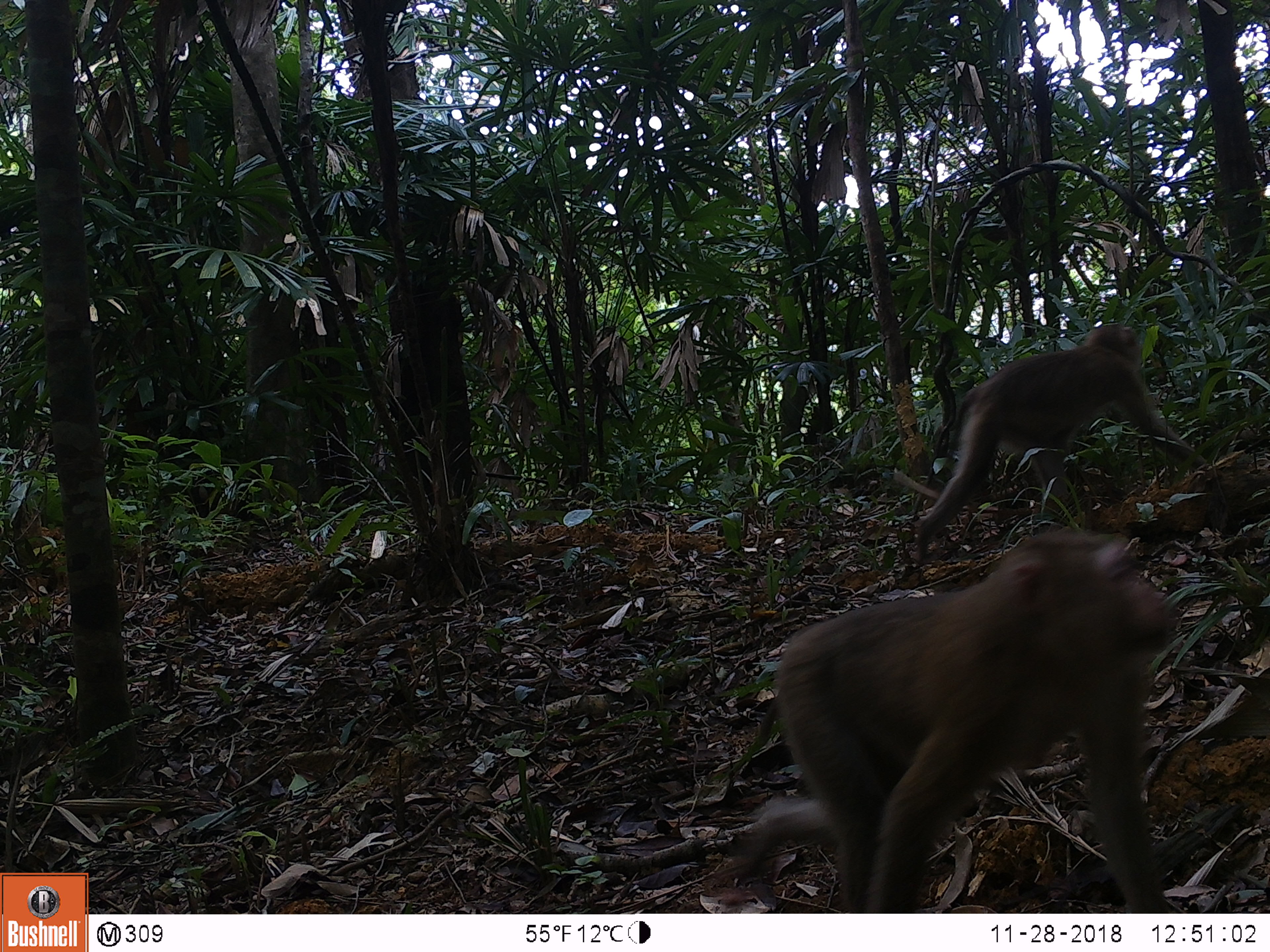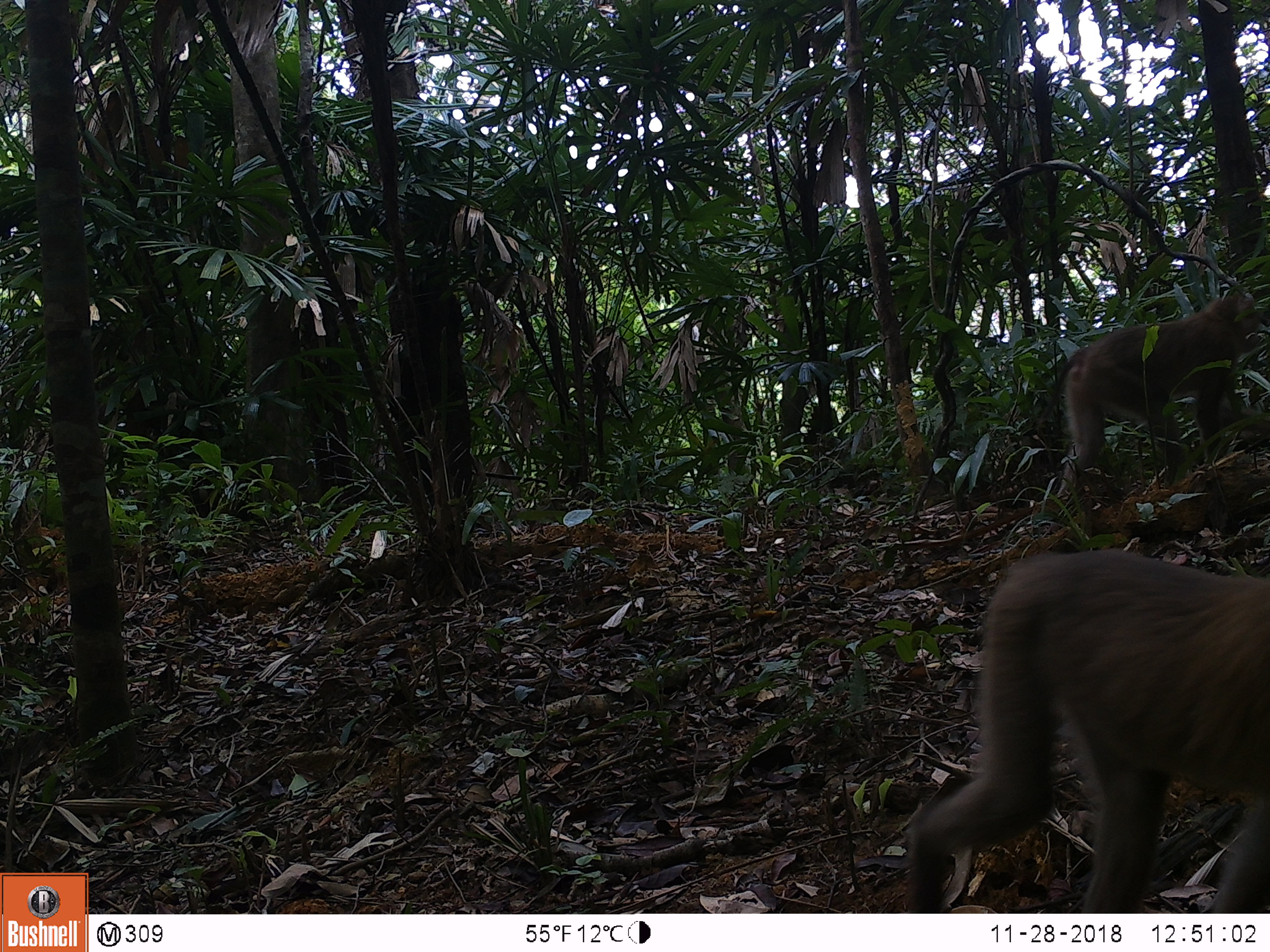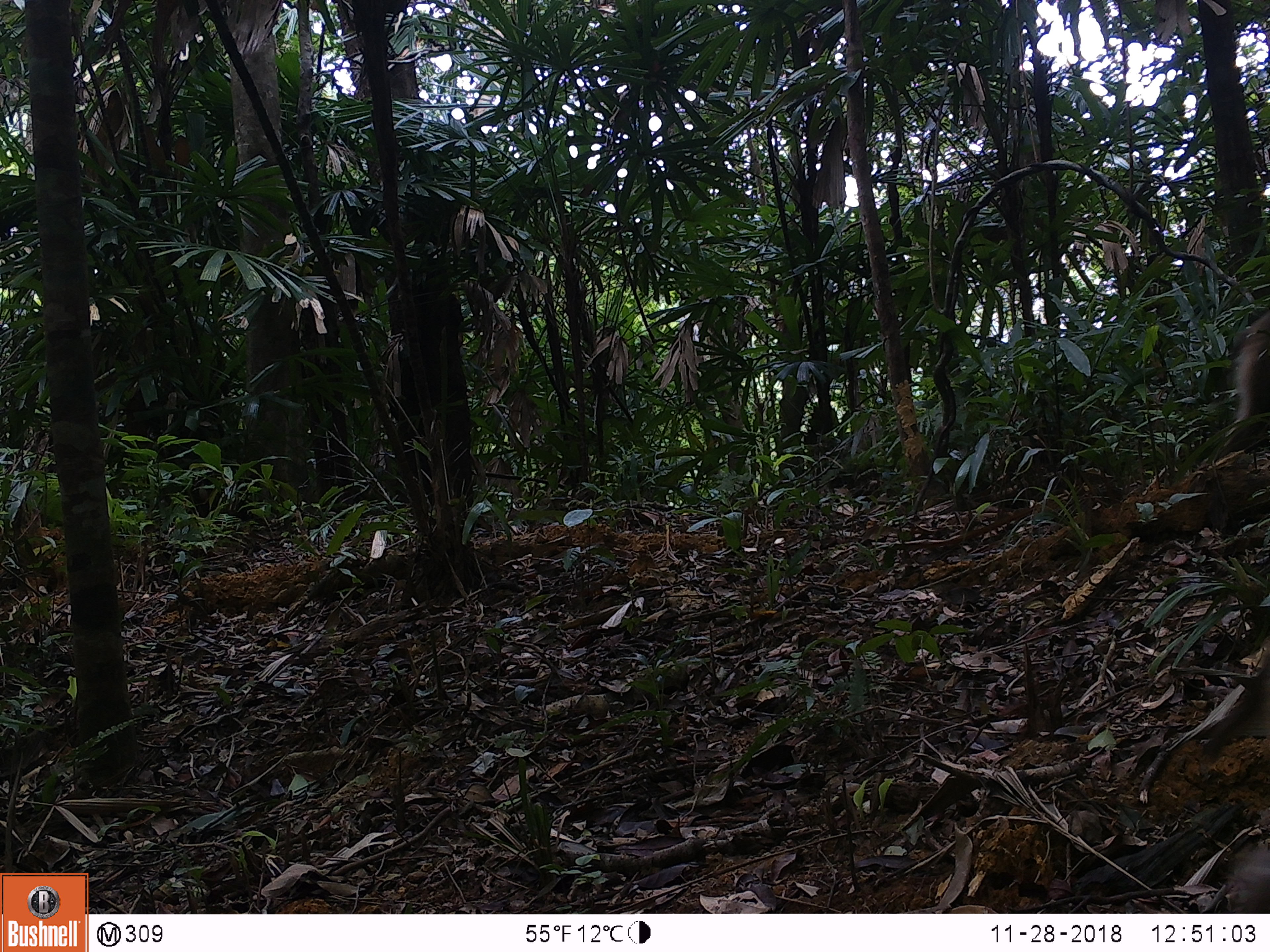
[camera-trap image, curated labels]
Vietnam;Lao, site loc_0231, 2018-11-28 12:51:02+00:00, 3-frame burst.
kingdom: Animalia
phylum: Chordata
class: Mammalia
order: Primates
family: Cercopithecidae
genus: Macaca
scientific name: Macaca nemestrina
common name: pig-tailed macaque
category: pig tailed macaque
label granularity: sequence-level